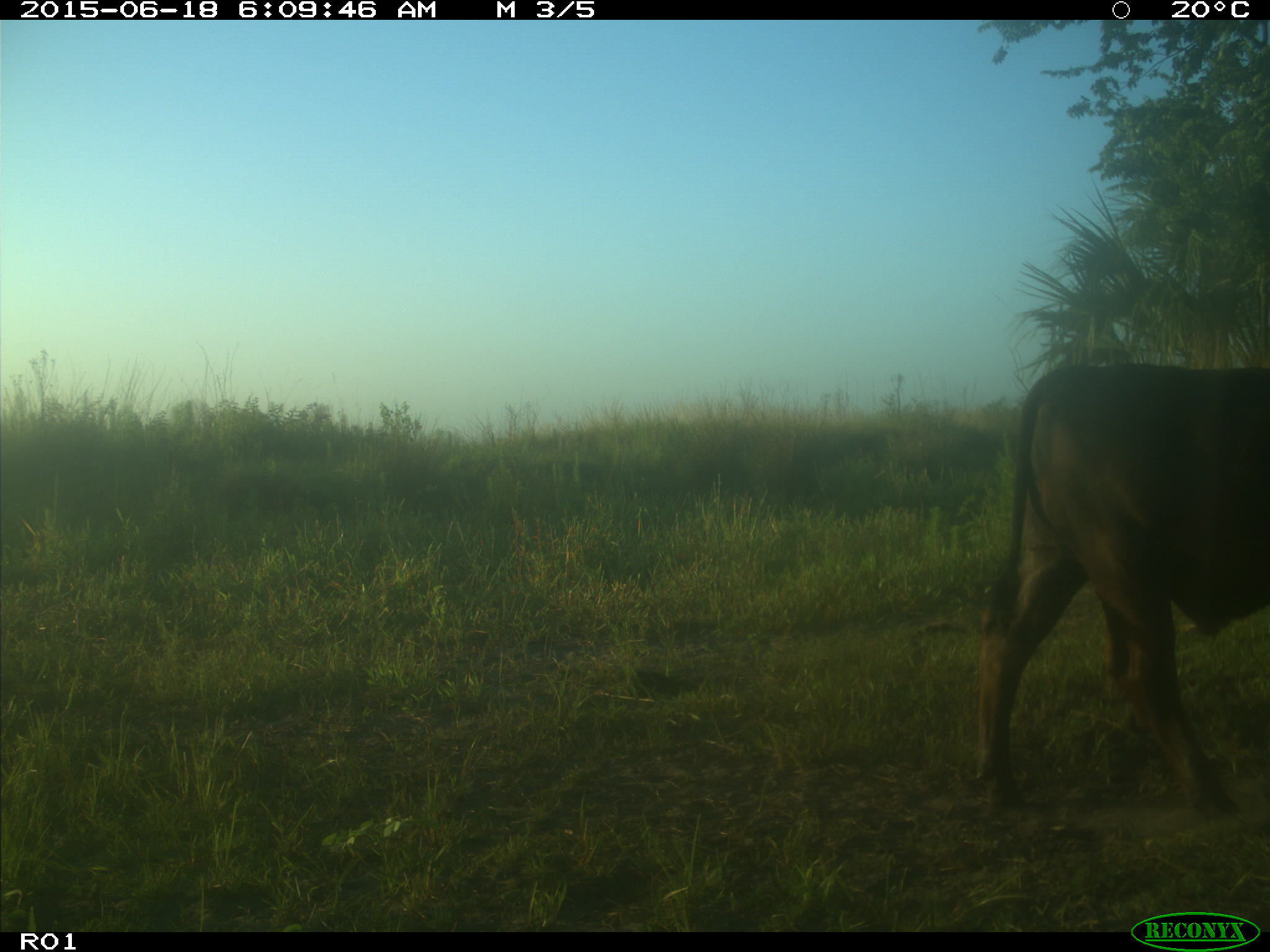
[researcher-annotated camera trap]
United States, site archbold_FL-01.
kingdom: Animalia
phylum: Chordata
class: Mammalia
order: Artiodactyla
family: Bovidae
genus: Bos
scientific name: Bos taurus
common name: domestic cow